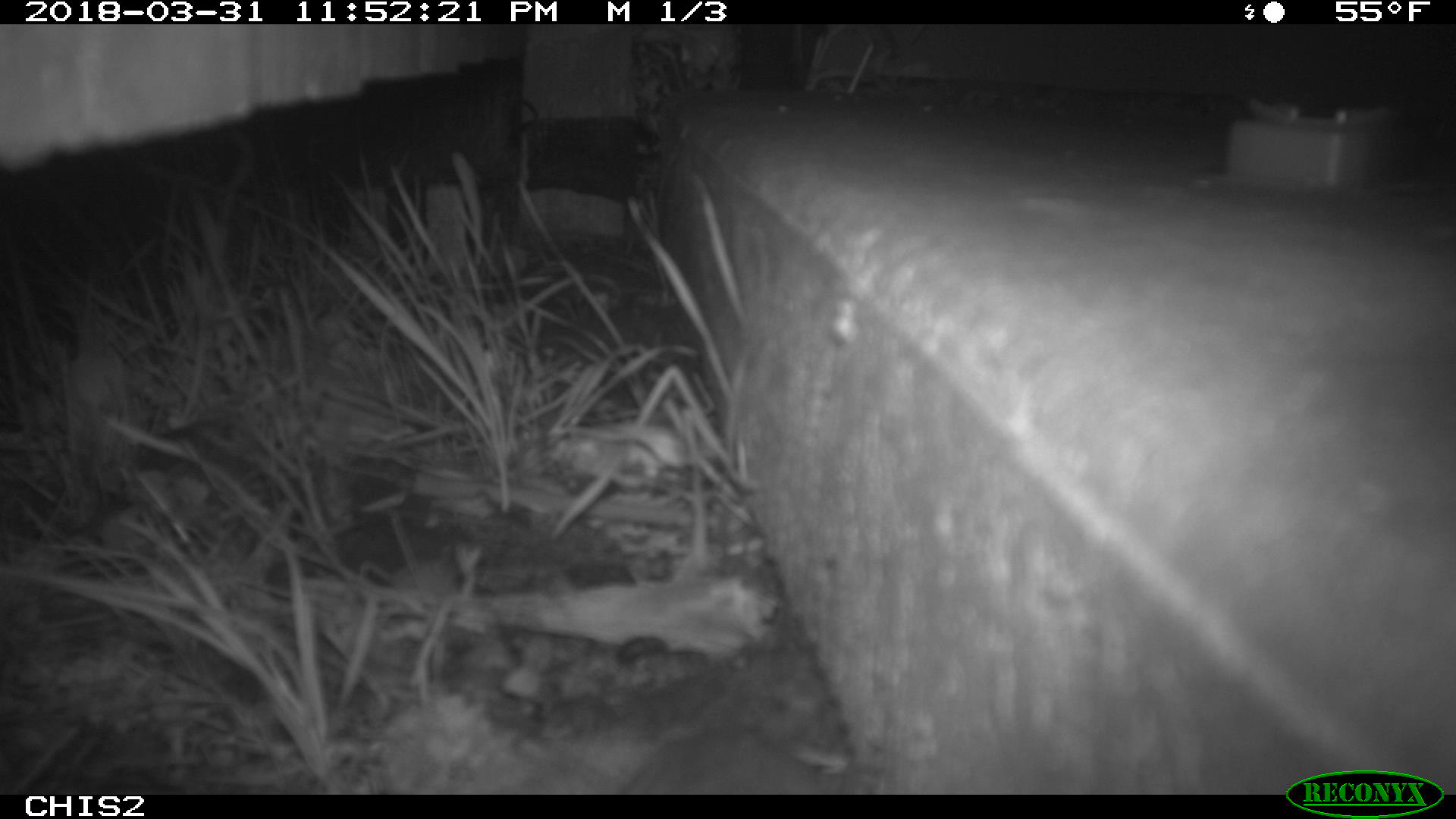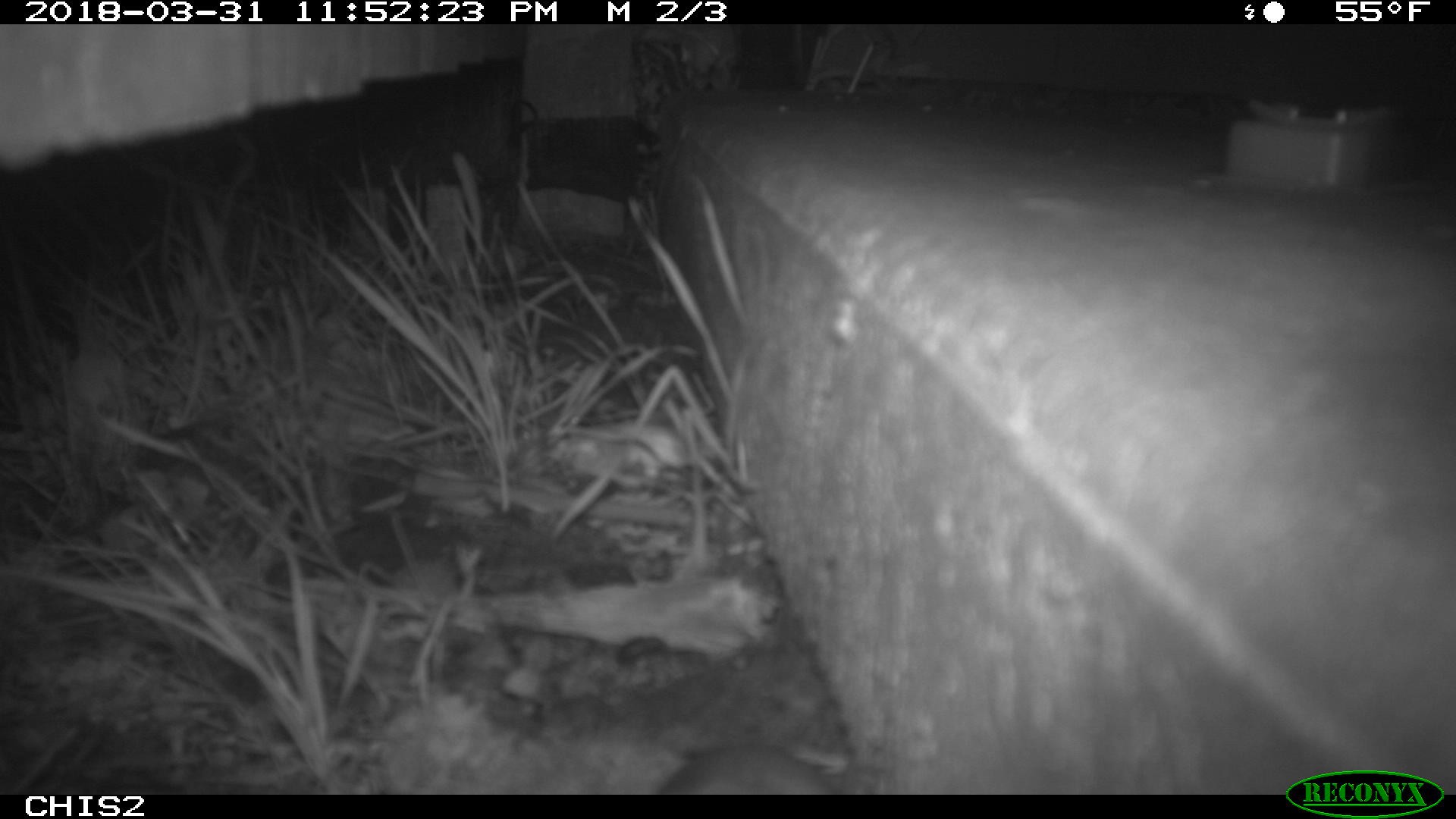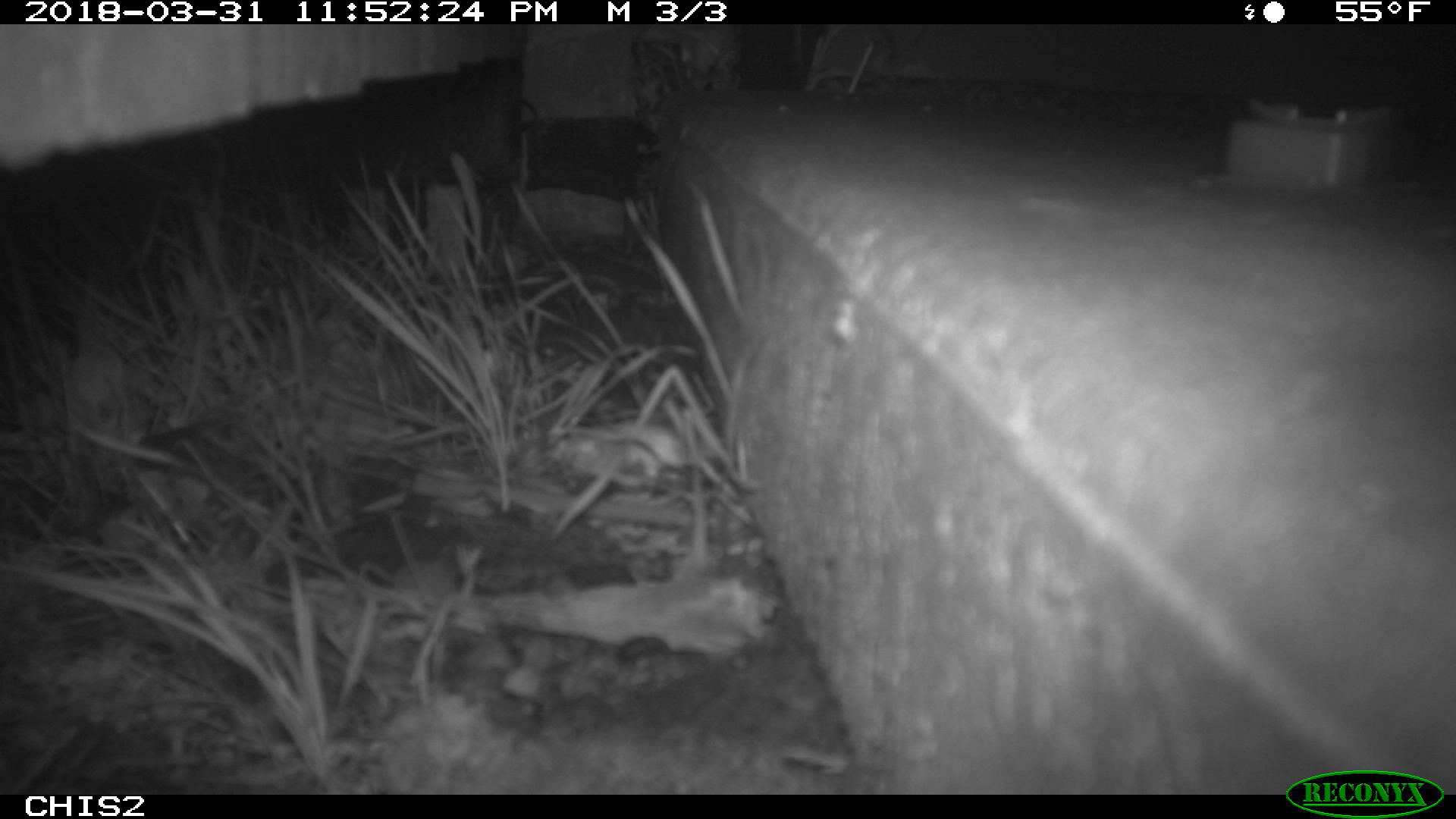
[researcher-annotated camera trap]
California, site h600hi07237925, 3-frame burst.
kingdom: Animalia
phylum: Chordata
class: Mammalia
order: Rodentia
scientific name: Rodentia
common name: rodent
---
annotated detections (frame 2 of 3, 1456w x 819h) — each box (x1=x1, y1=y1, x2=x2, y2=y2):
rodent: (x1=658, y1=743, x2=836, y2=795)